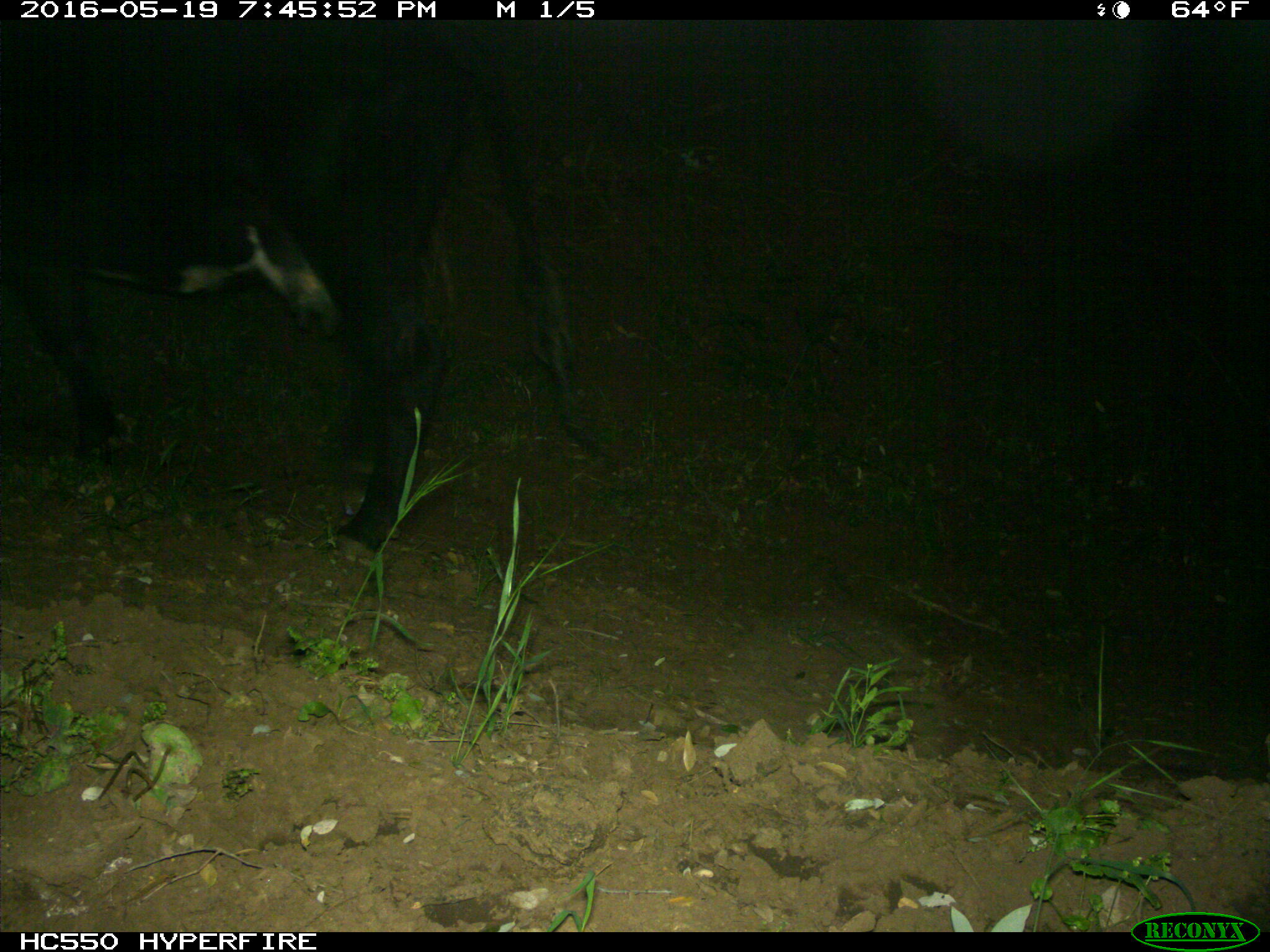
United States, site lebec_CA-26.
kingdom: Animalia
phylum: Chordata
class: Mammalia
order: Artiodactyla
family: Bovidae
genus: Bos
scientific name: Bos taurus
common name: domestic cow